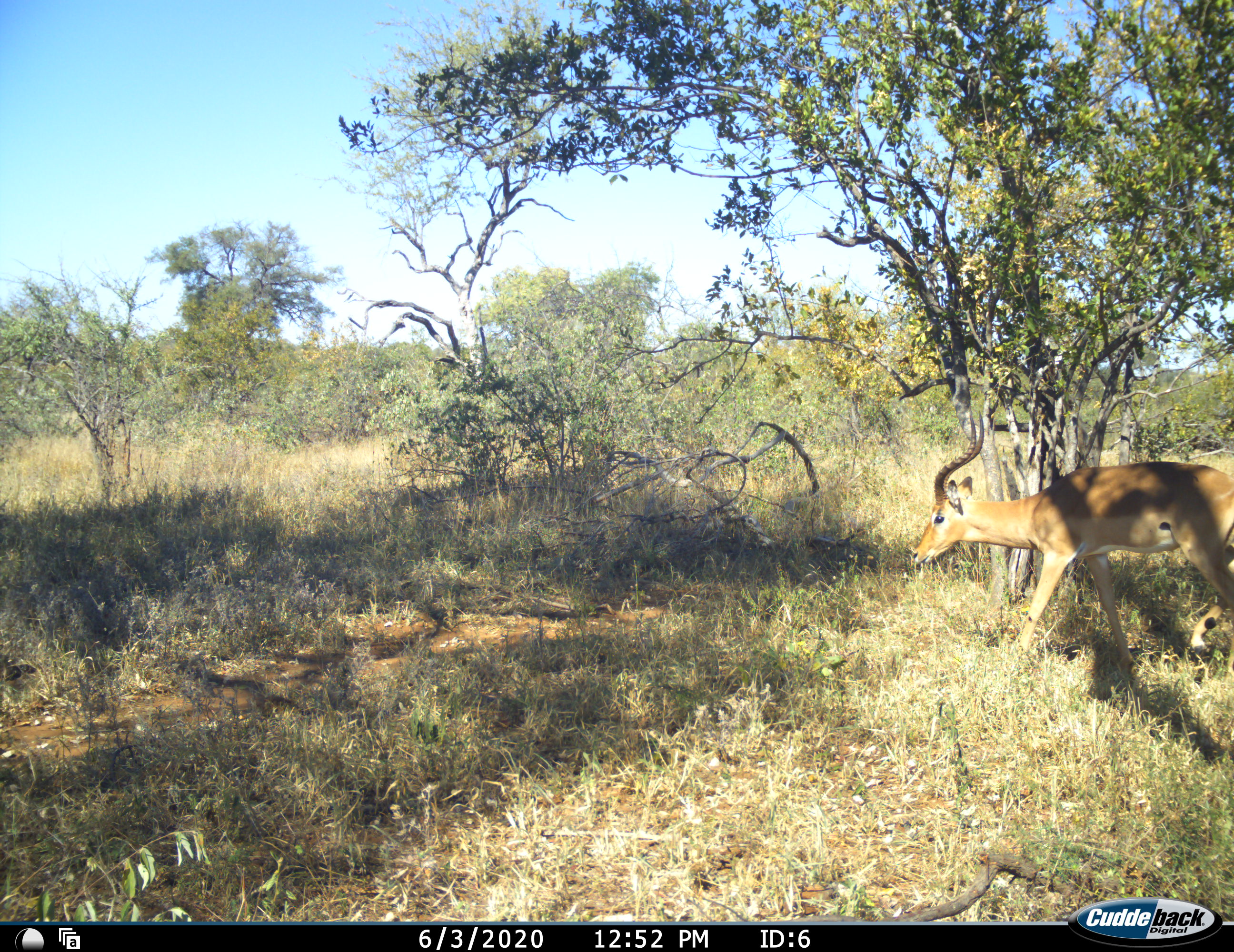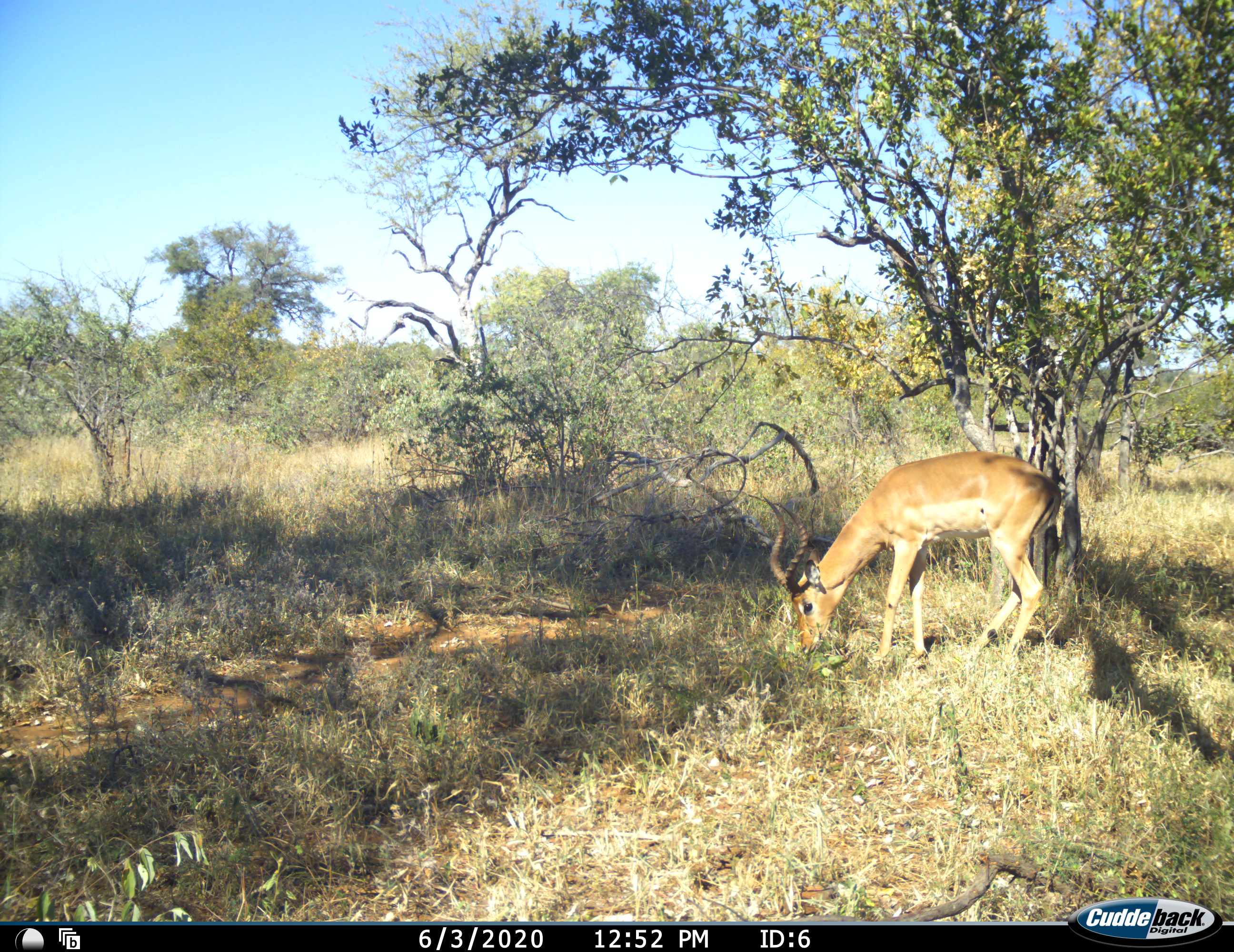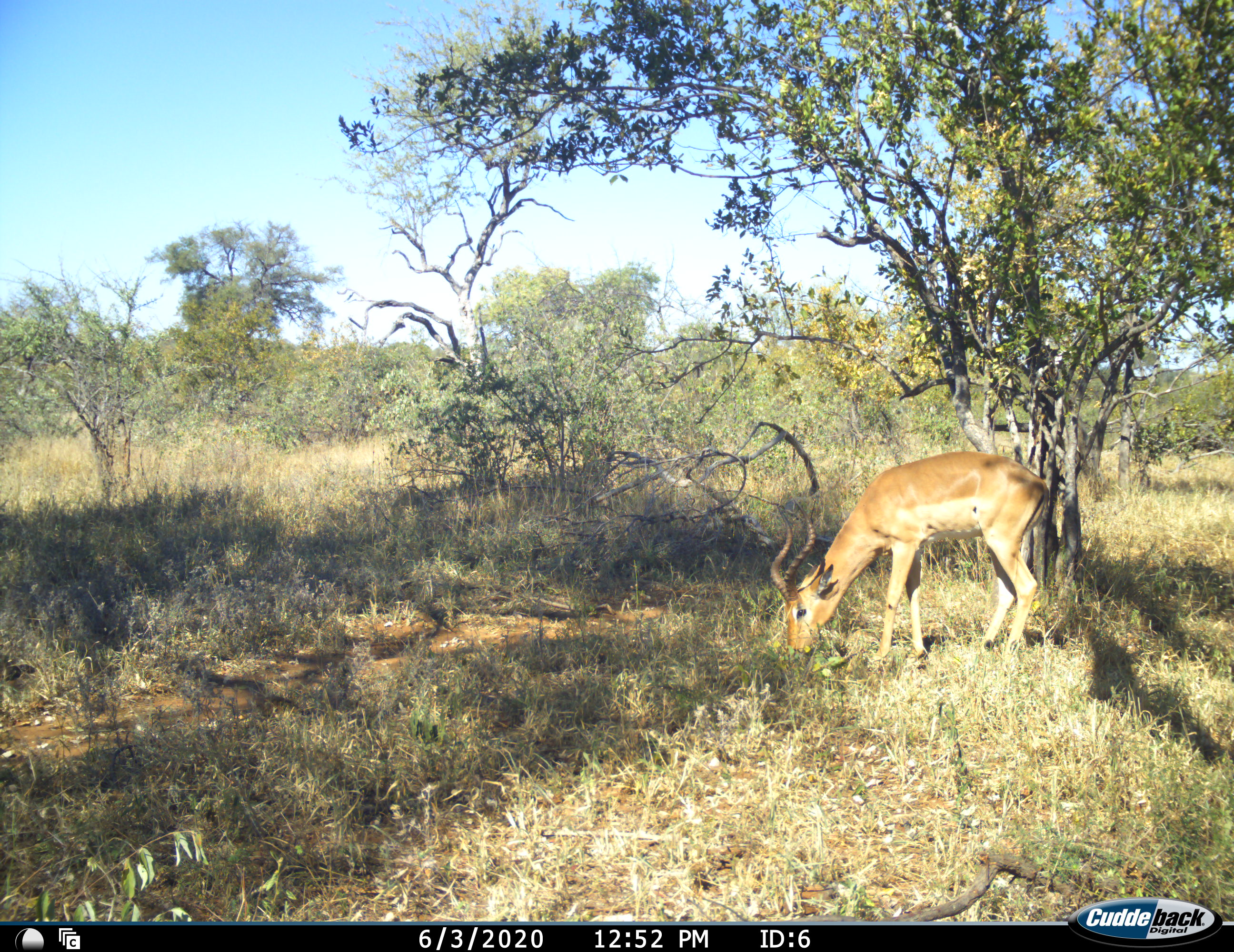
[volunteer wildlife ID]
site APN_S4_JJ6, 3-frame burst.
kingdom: Animalia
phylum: Chordata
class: Mammalia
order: Artiodactyla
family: Bovidae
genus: Aepyceros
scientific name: Aepyceros melampus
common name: impala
Impala (Aepyceros melampus), count 1. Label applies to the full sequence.